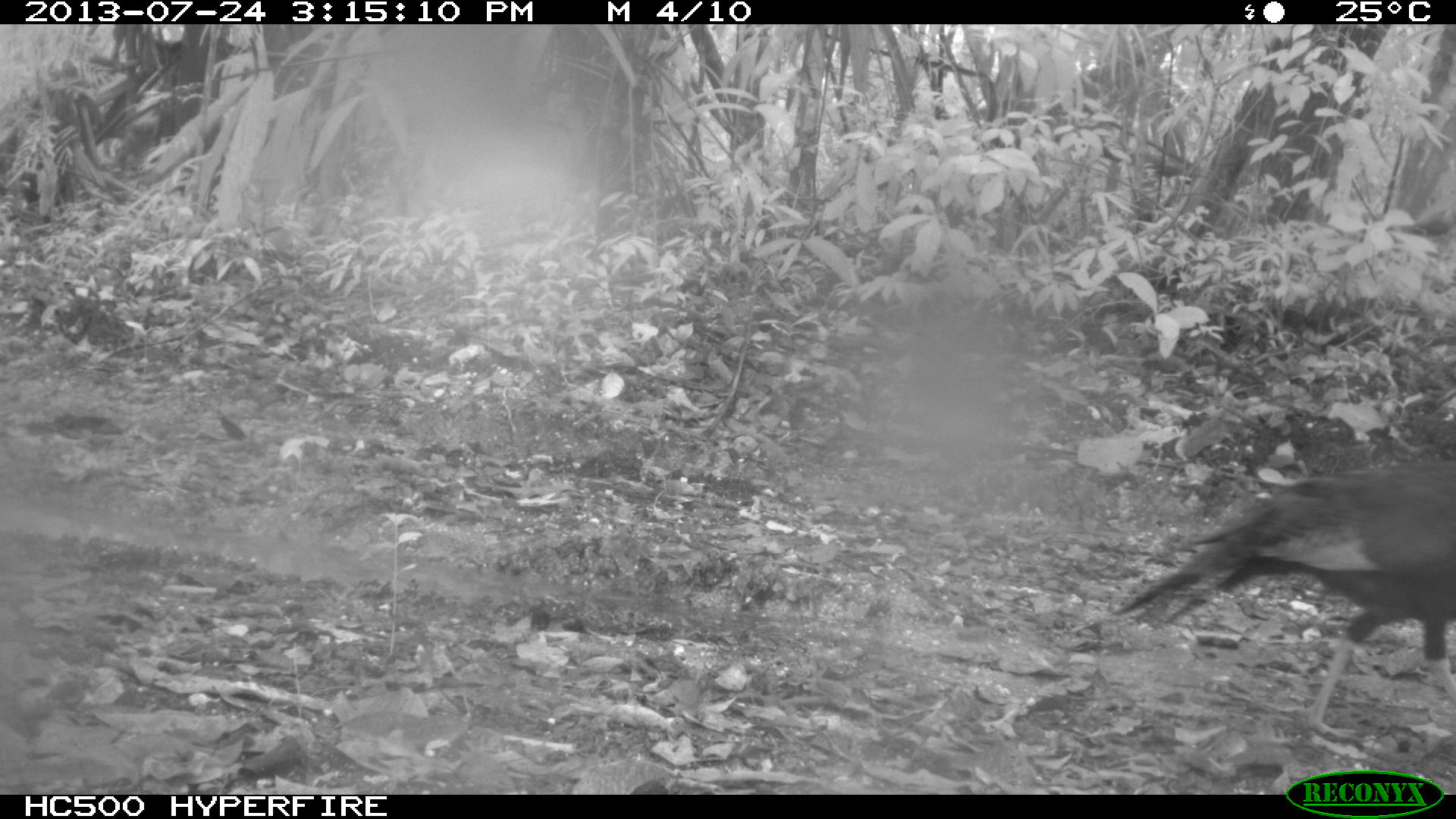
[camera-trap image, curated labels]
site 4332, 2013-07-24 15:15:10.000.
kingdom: Animalia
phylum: Chordata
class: Aves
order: Galliformes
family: Phasianidae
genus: Meleagris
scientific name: Meleagris ocellata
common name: ocellated turkey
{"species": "Meleagris ocellata (ocellated turkey)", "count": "2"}